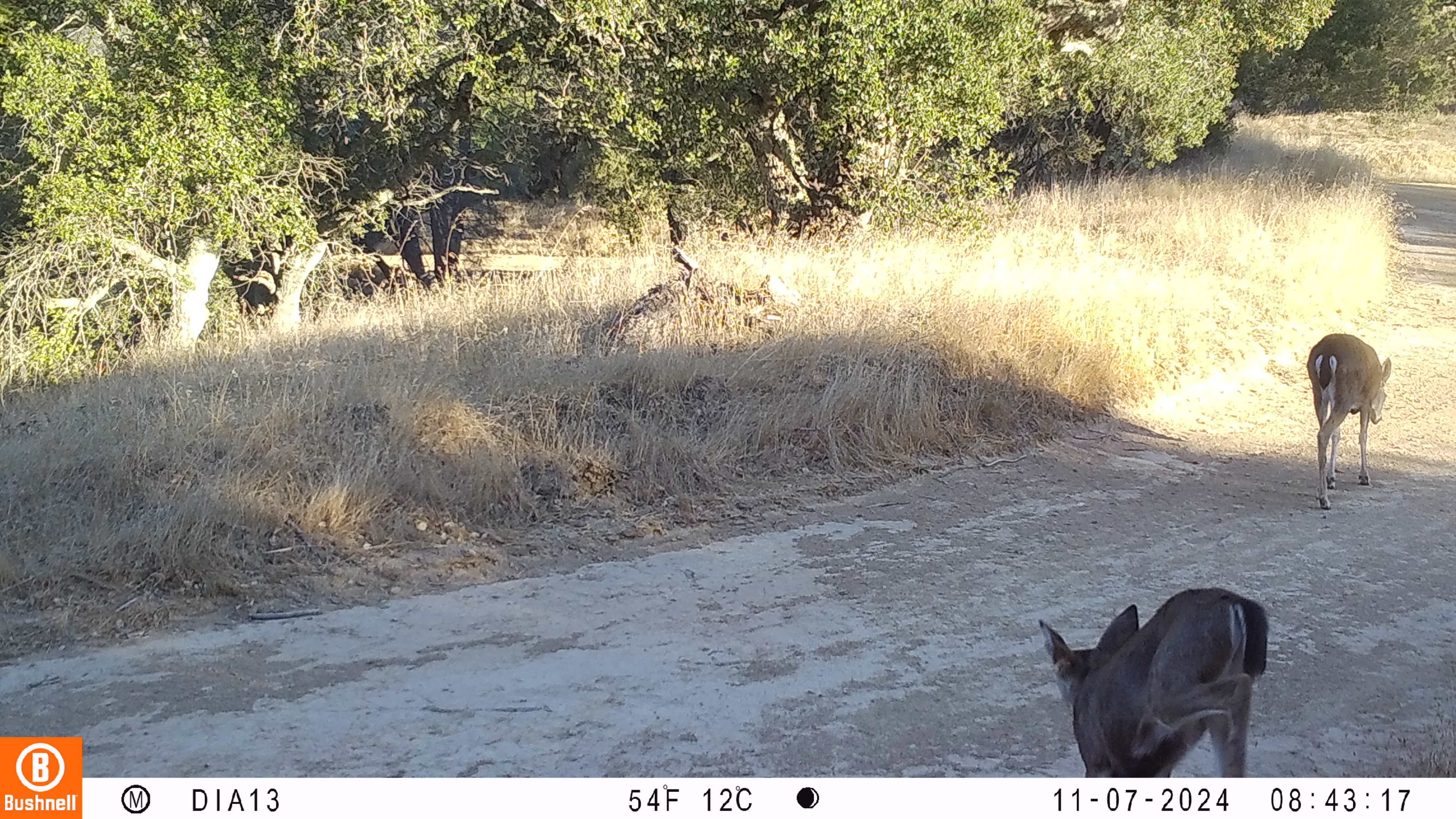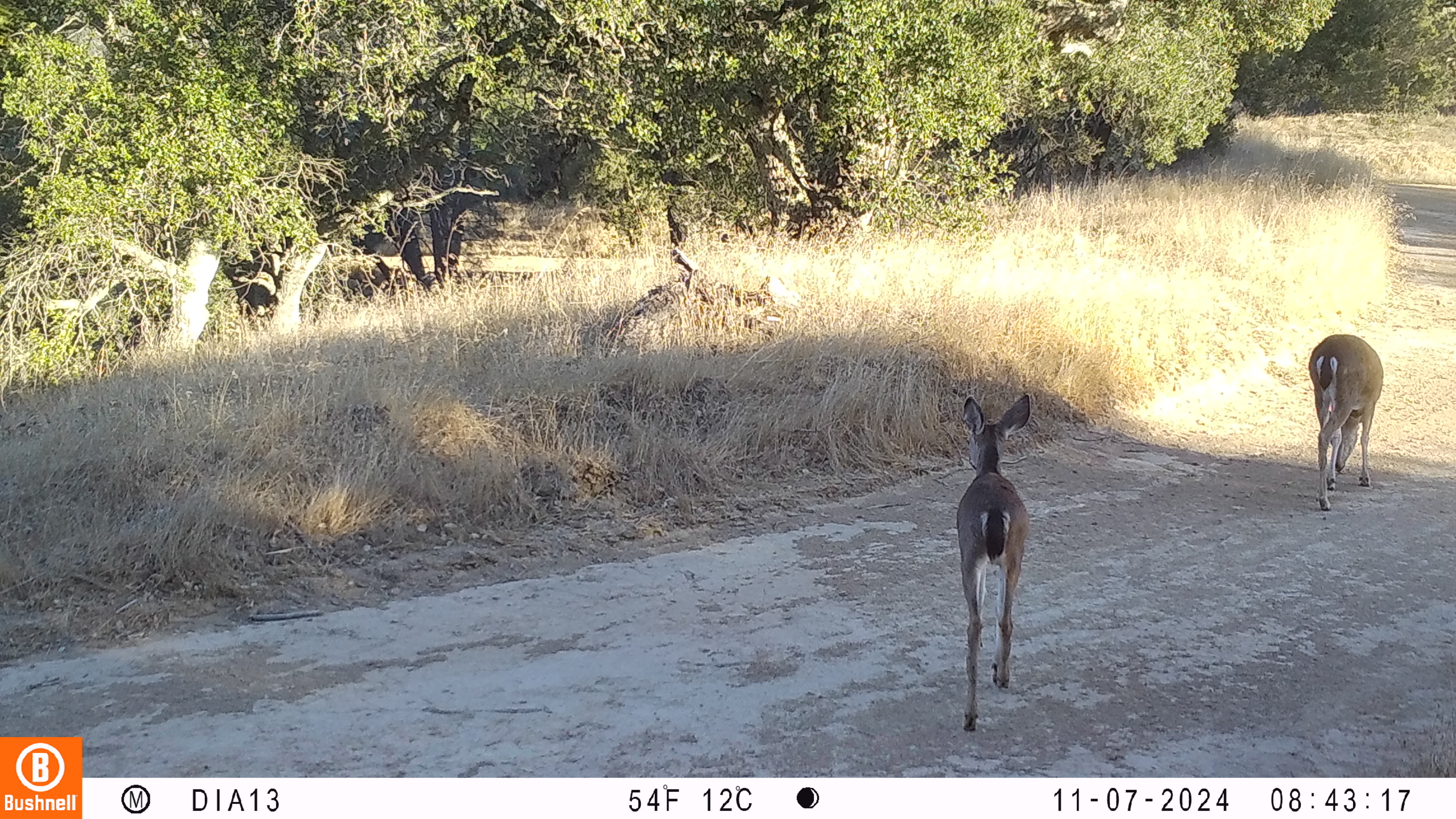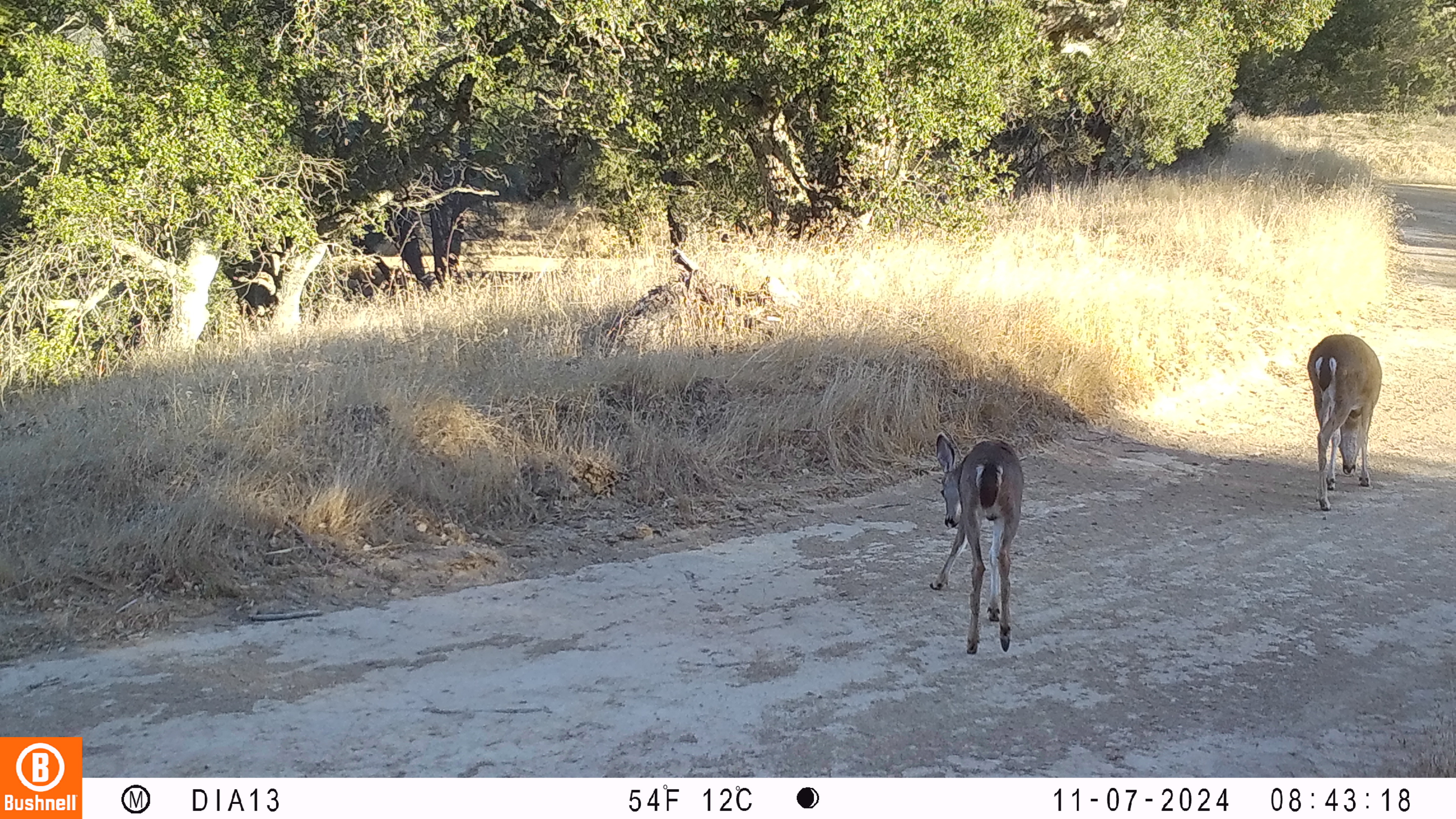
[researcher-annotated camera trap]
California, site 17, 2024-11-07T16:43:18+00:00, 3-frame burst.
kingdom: Animalia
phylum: Chordata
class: Mammalia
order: Artiodactyla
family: Cervidae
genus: Odocoileus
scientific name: Odocoileus hemionus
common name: mule deer